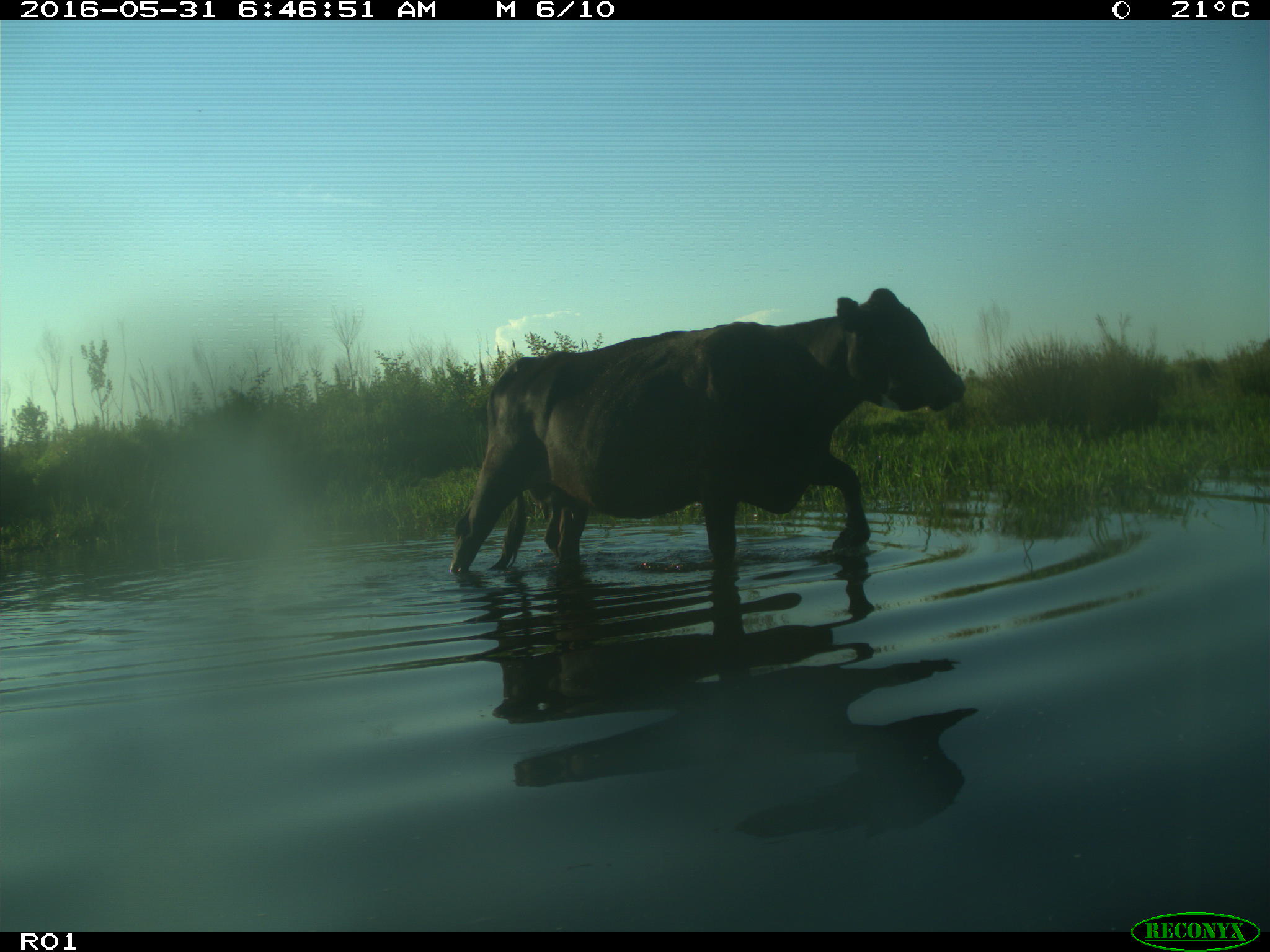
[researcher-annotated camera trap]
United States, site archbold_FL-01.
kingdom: Animalia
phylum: Chordata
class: Mammalia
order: Artiodactyla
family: Bovidae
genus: Bos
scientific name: Bos taurus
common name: domestic cow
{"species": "Bos taurus (domestic cow)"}